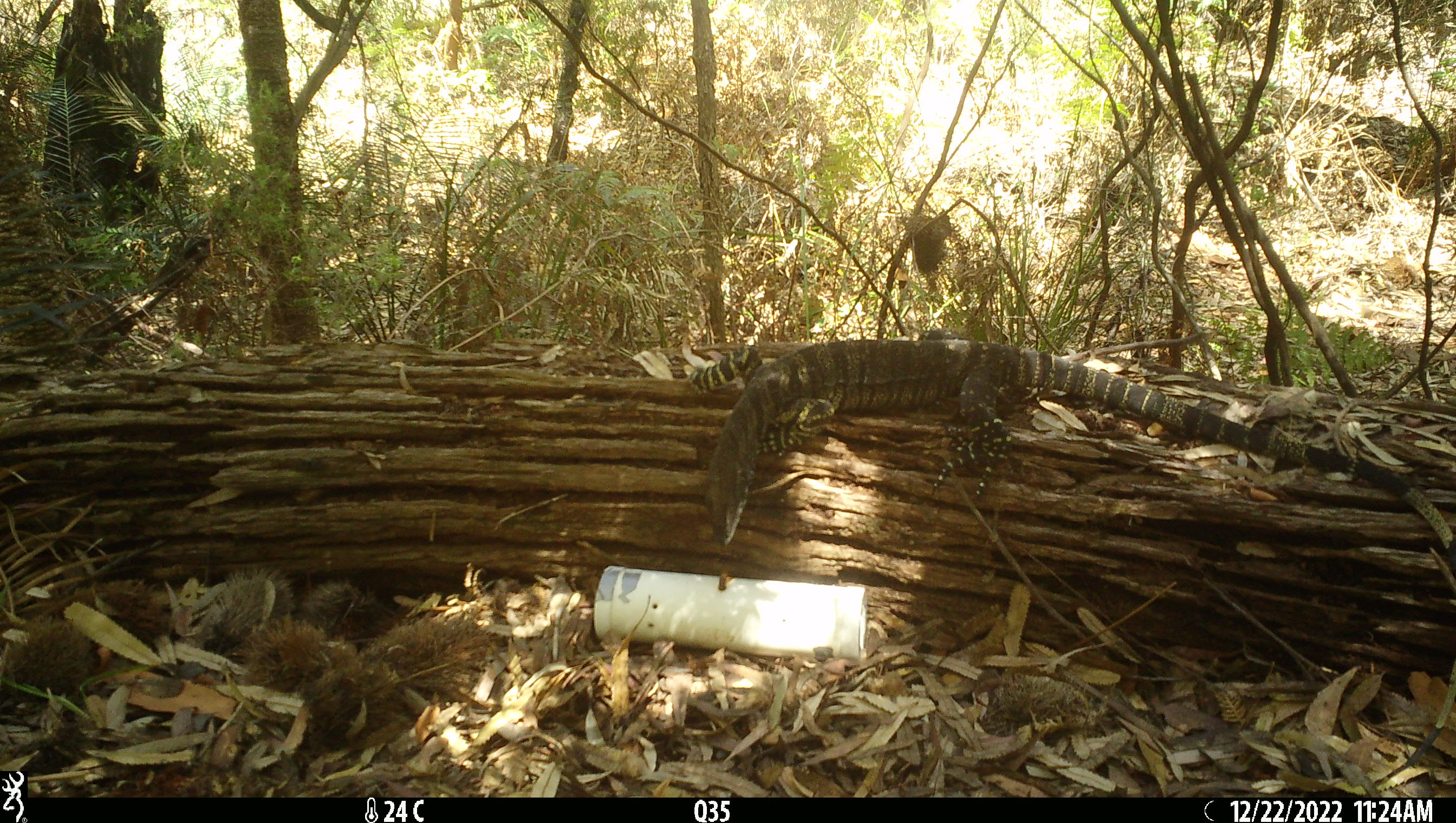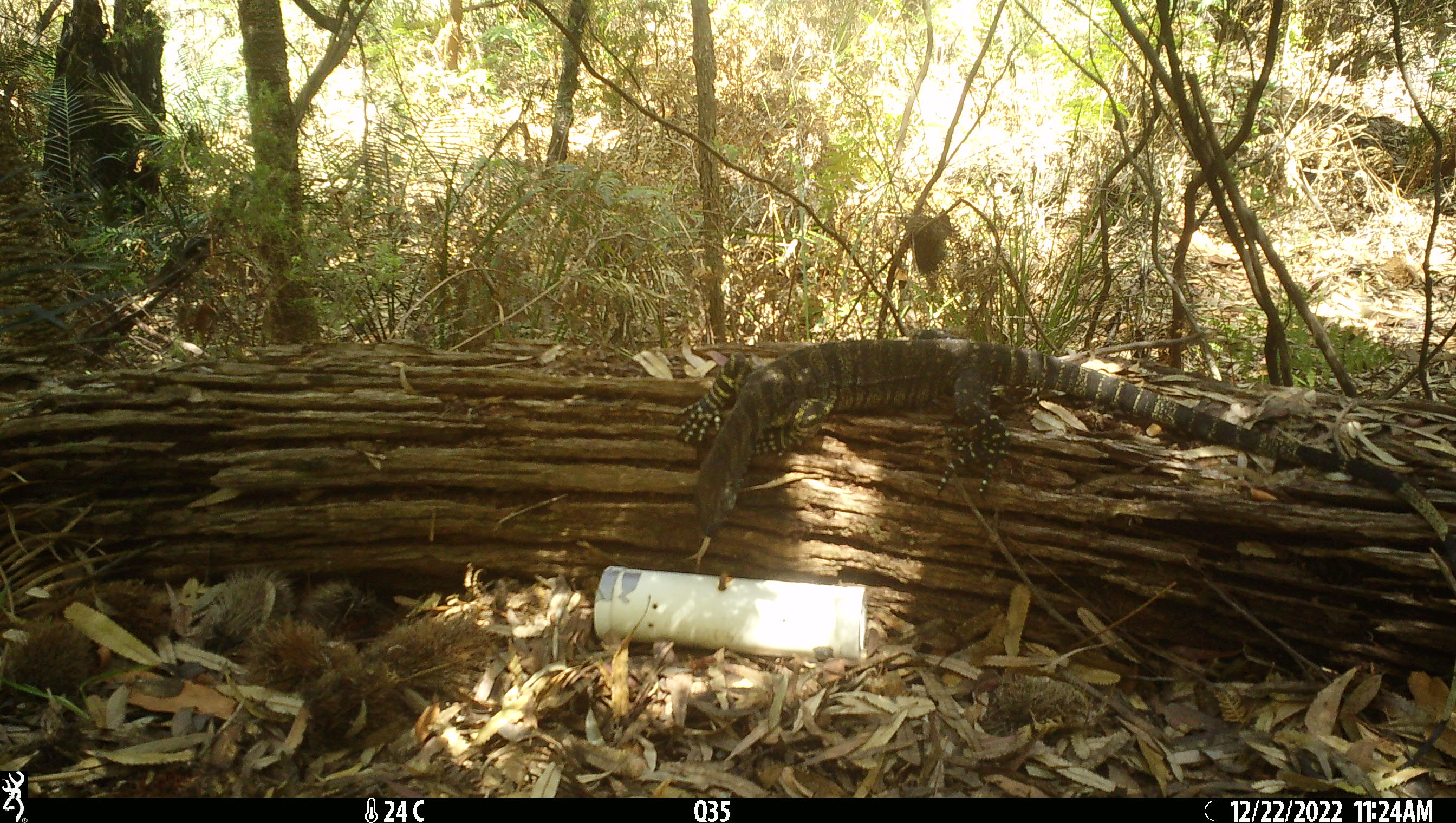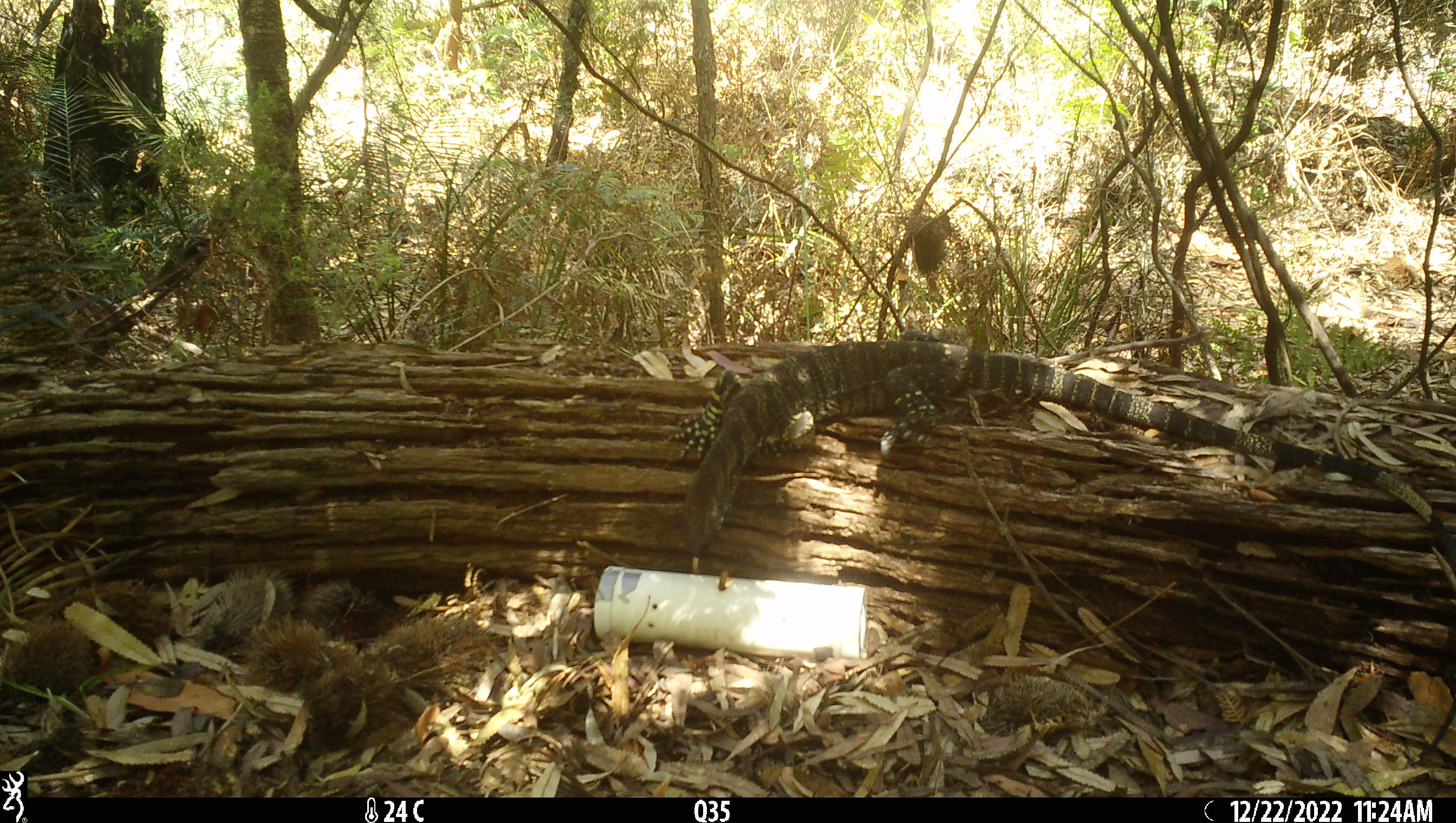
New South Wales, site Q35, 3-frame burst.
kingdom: Animalia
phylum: Chordata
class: Reptilia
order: Squamata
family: Varanidae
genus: Varanus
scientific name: Varanus varius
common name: lace monitor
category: goanna